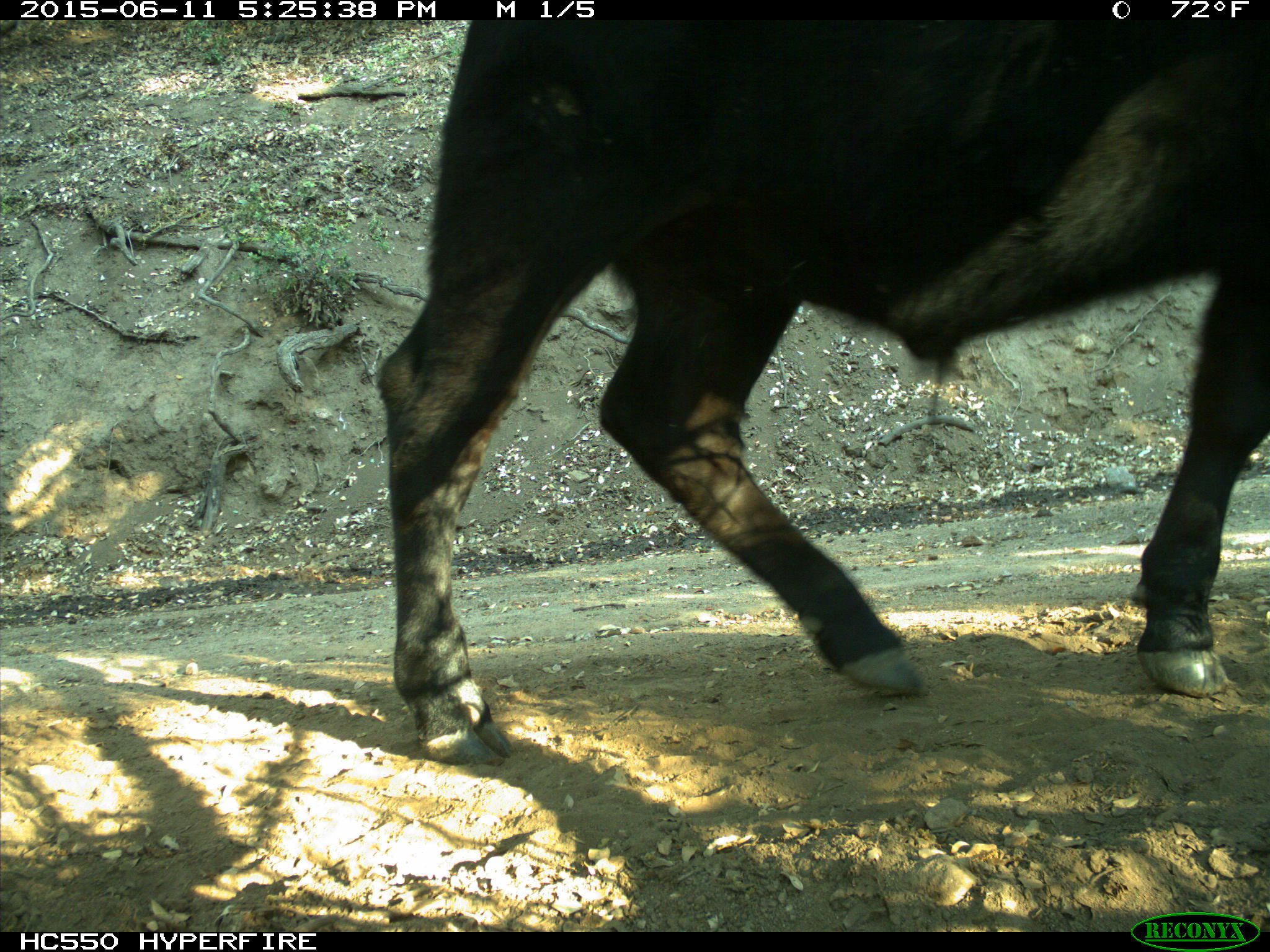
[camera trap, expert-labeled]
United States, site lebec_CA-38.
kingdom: Animalia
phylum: Chordata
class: Mammalia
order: Artiodactyla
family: Bovidae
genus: Bos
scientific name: Bos taurus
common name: domestic cow